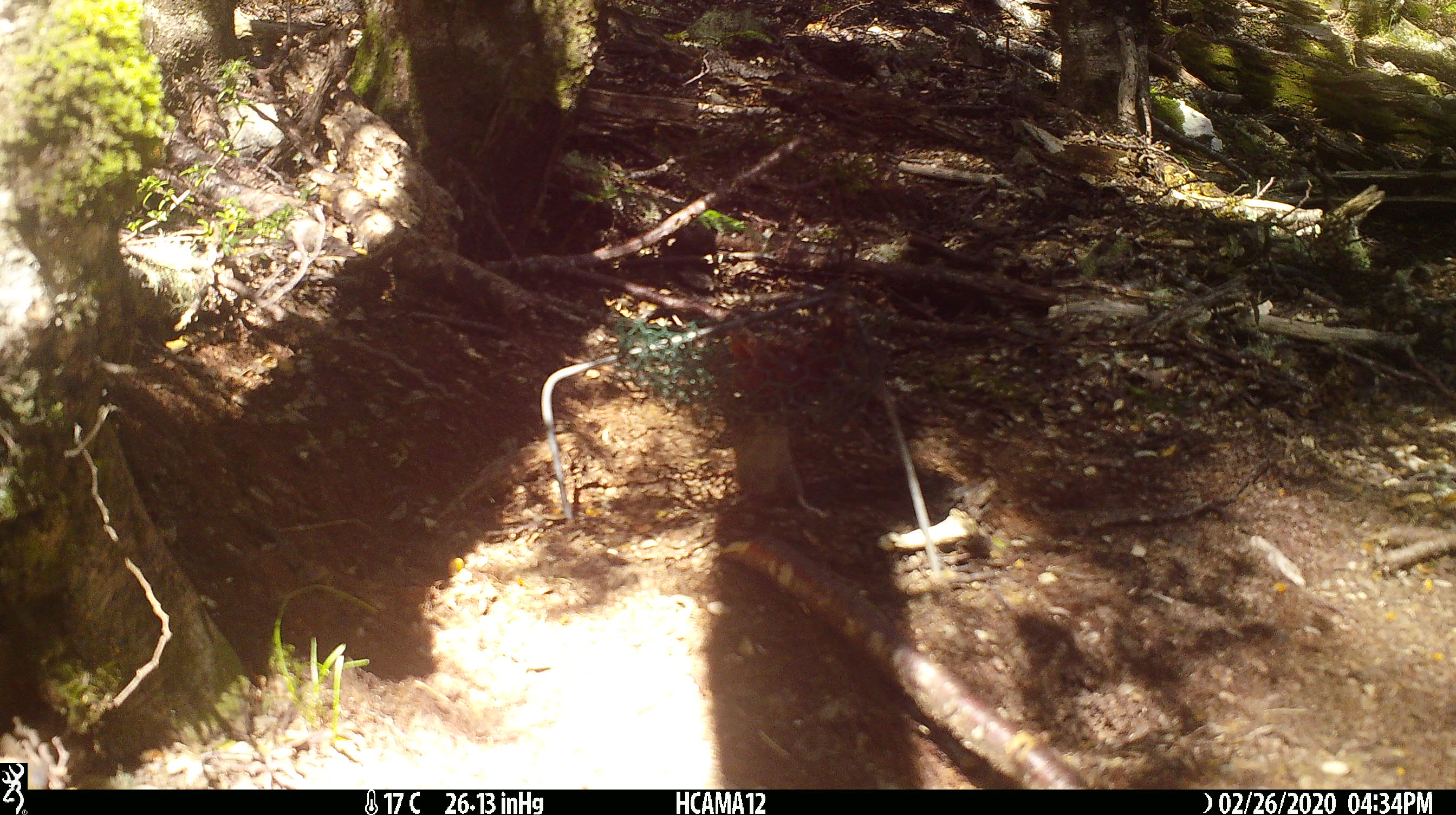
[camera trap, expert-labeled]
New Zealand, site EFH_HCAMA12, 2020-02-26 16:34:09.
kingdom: Animalia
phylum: Chordata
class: Mammalia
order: Rodentia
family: Muridae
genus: Mus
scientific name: Mus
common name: mouse